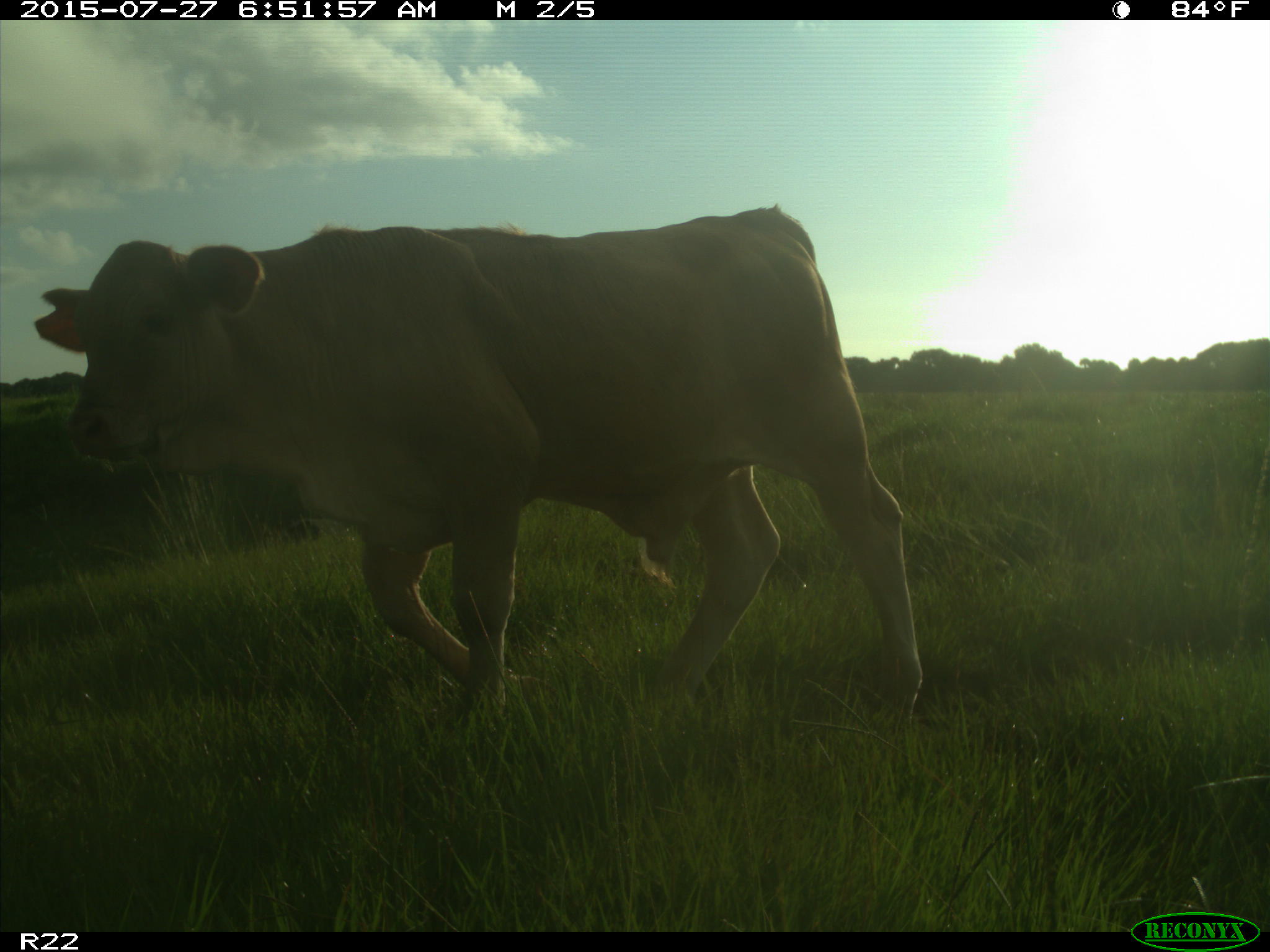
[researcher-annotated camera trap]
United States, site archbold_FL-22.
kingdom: Animalia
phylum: Chordata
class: Mammalia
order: Artiodactyla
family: Bovidae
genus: Bos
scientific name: Bos taurus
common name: domestic cow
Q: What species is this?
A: Bos taurus (domestic cow).